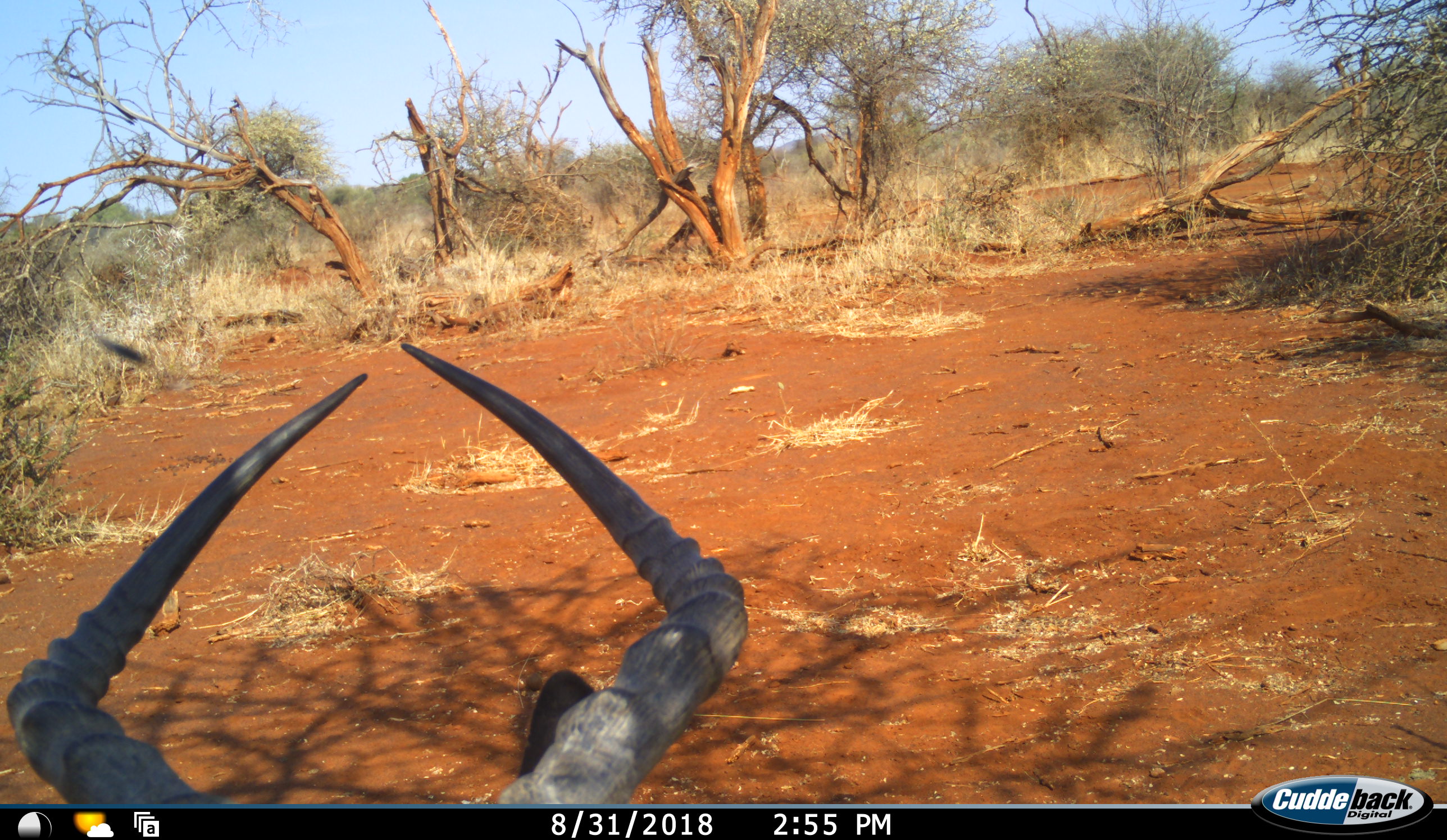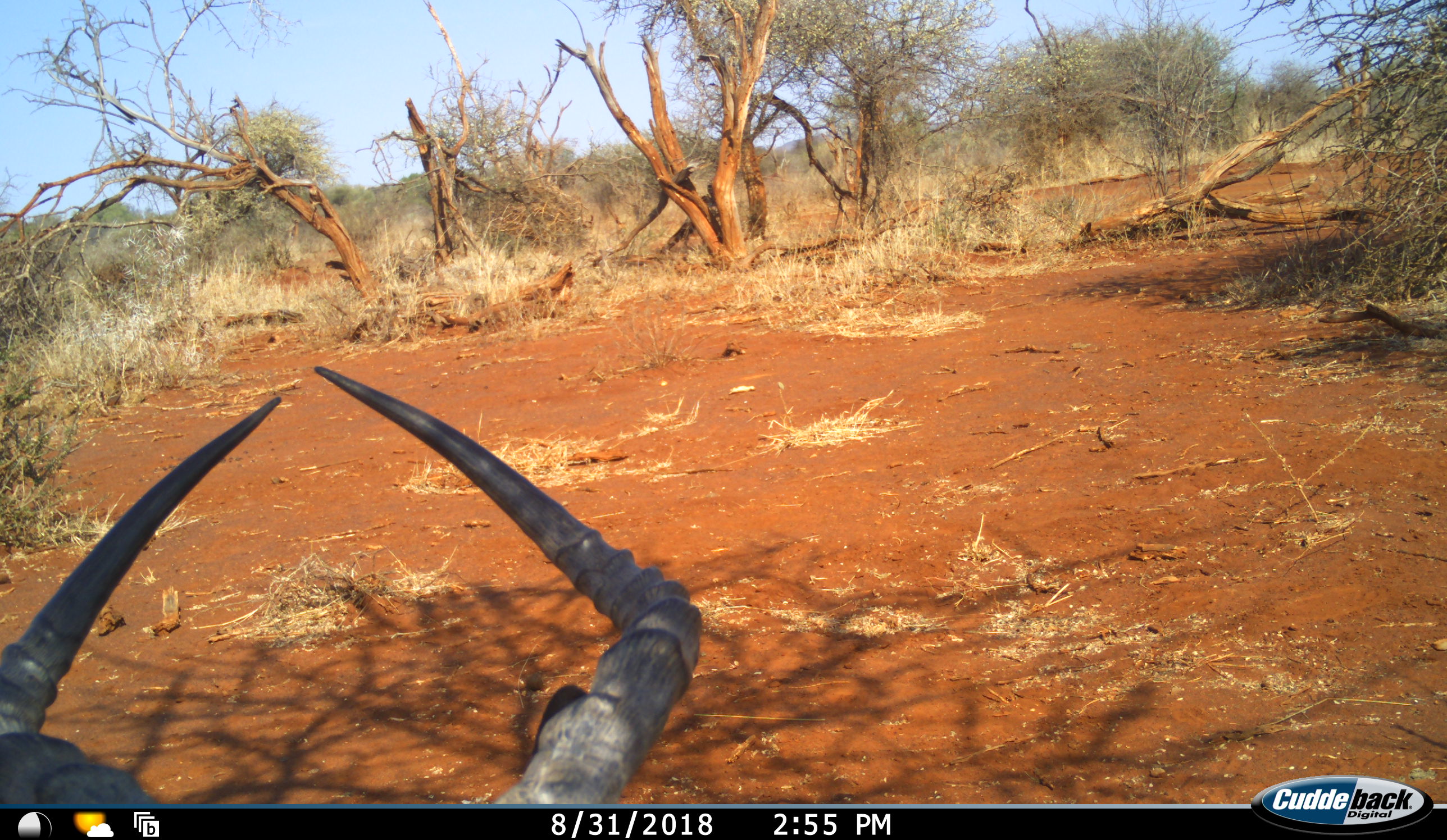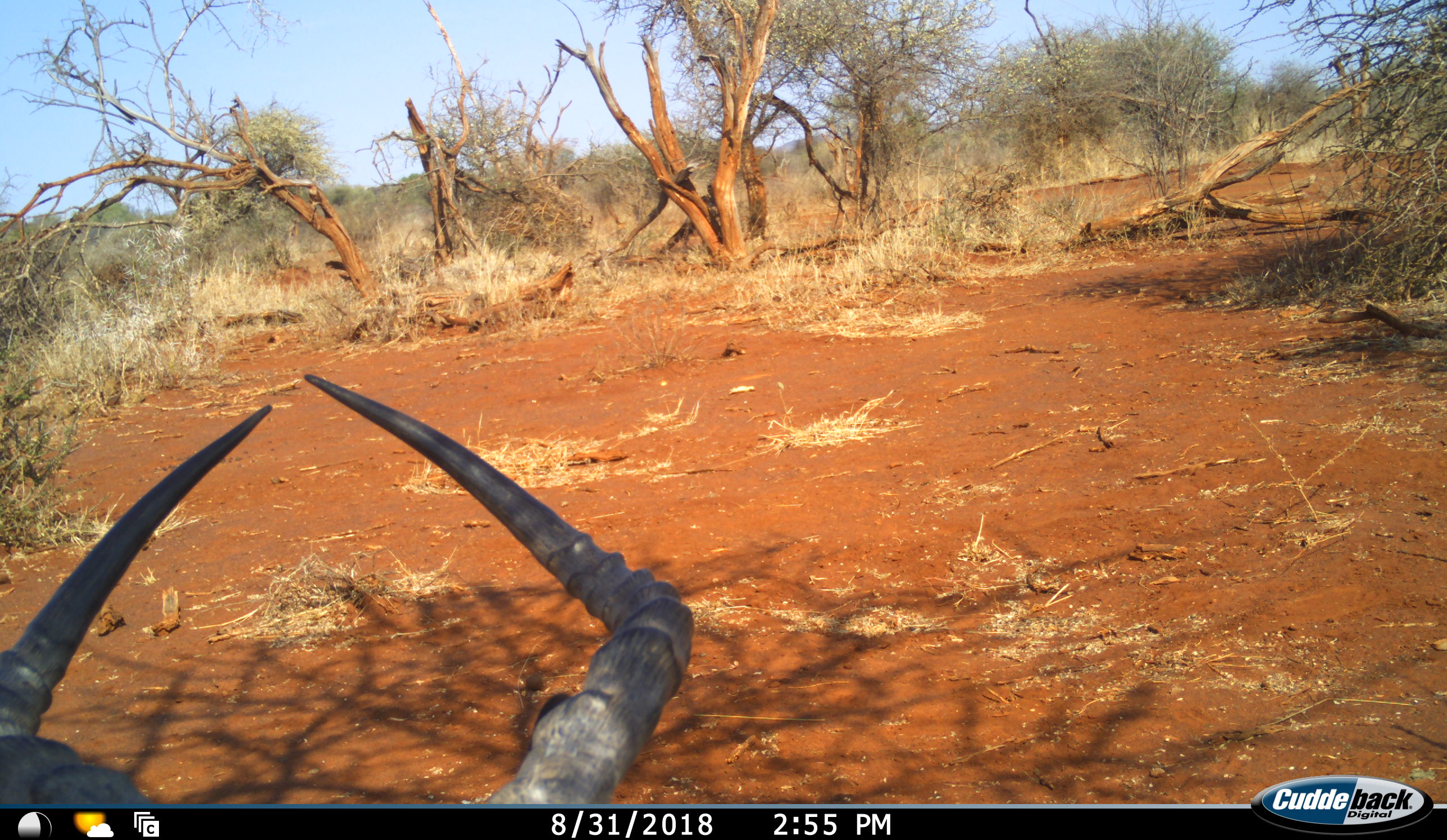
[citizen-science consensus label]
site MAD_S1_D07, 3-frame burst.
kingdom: Animalia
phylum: Chordata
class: Mammalia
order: Artiodactyla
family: Bovidae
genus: Aepyceros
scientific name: Aepyceros melampus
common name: impala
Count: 1.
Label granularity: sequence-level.